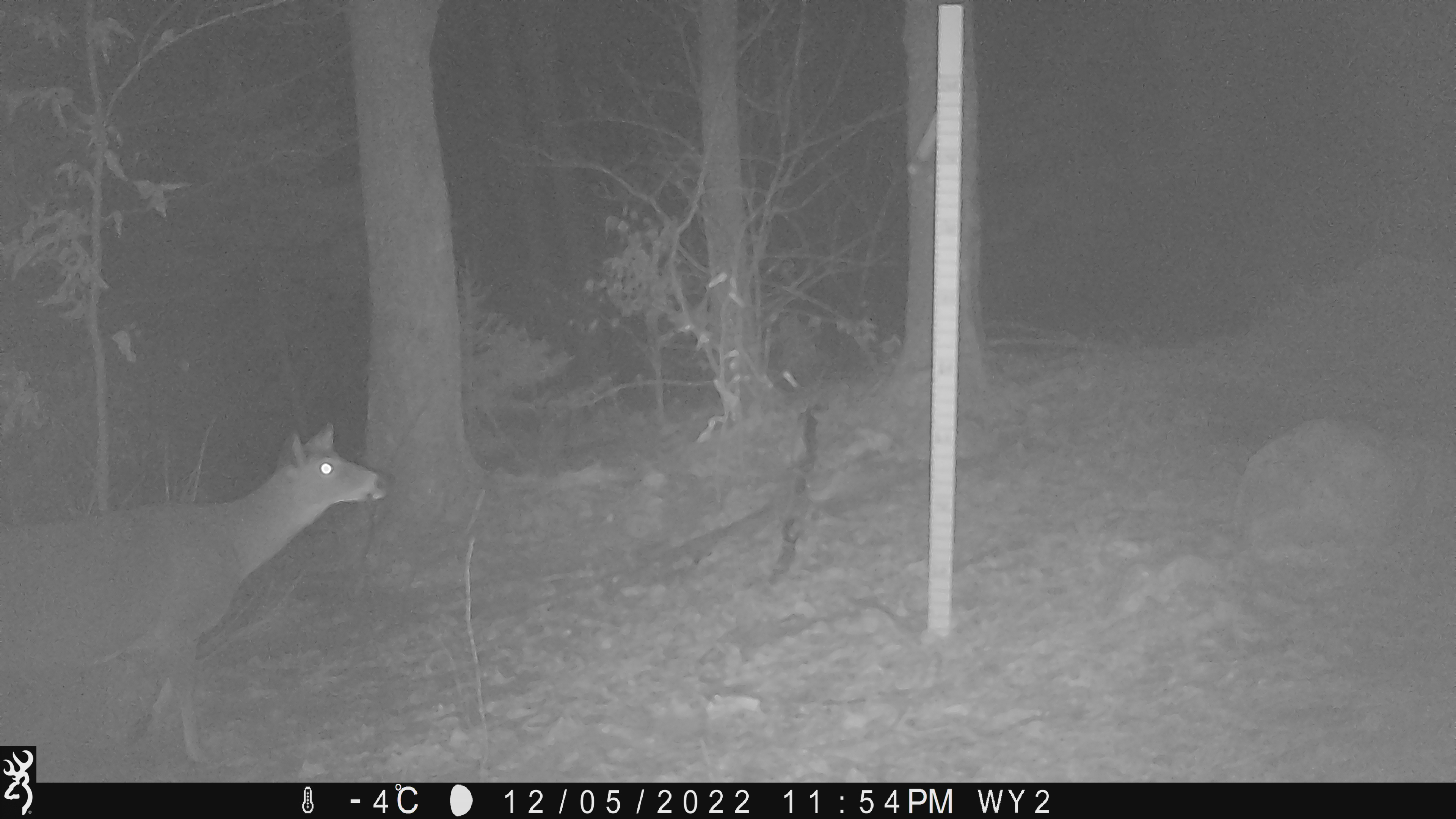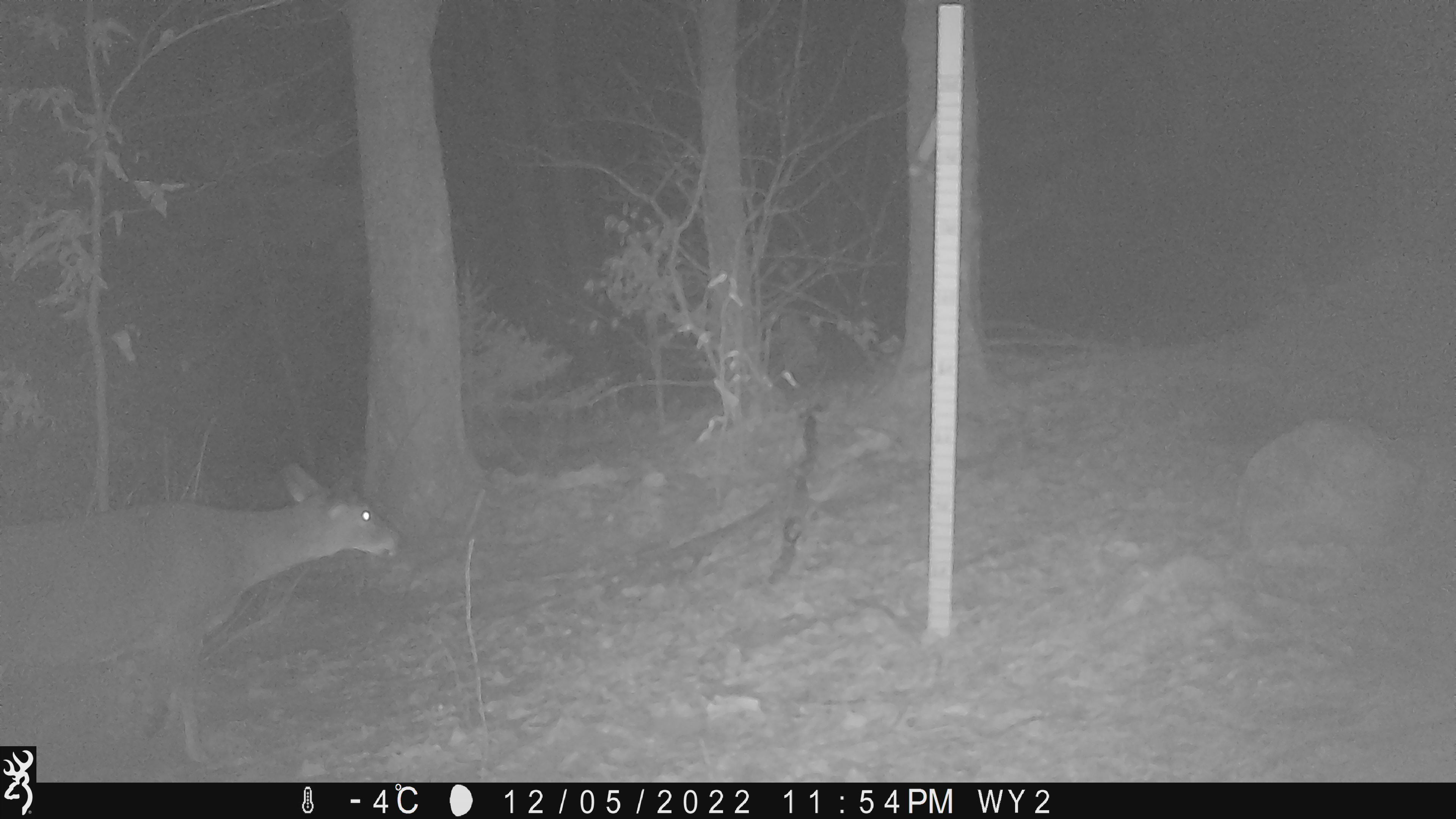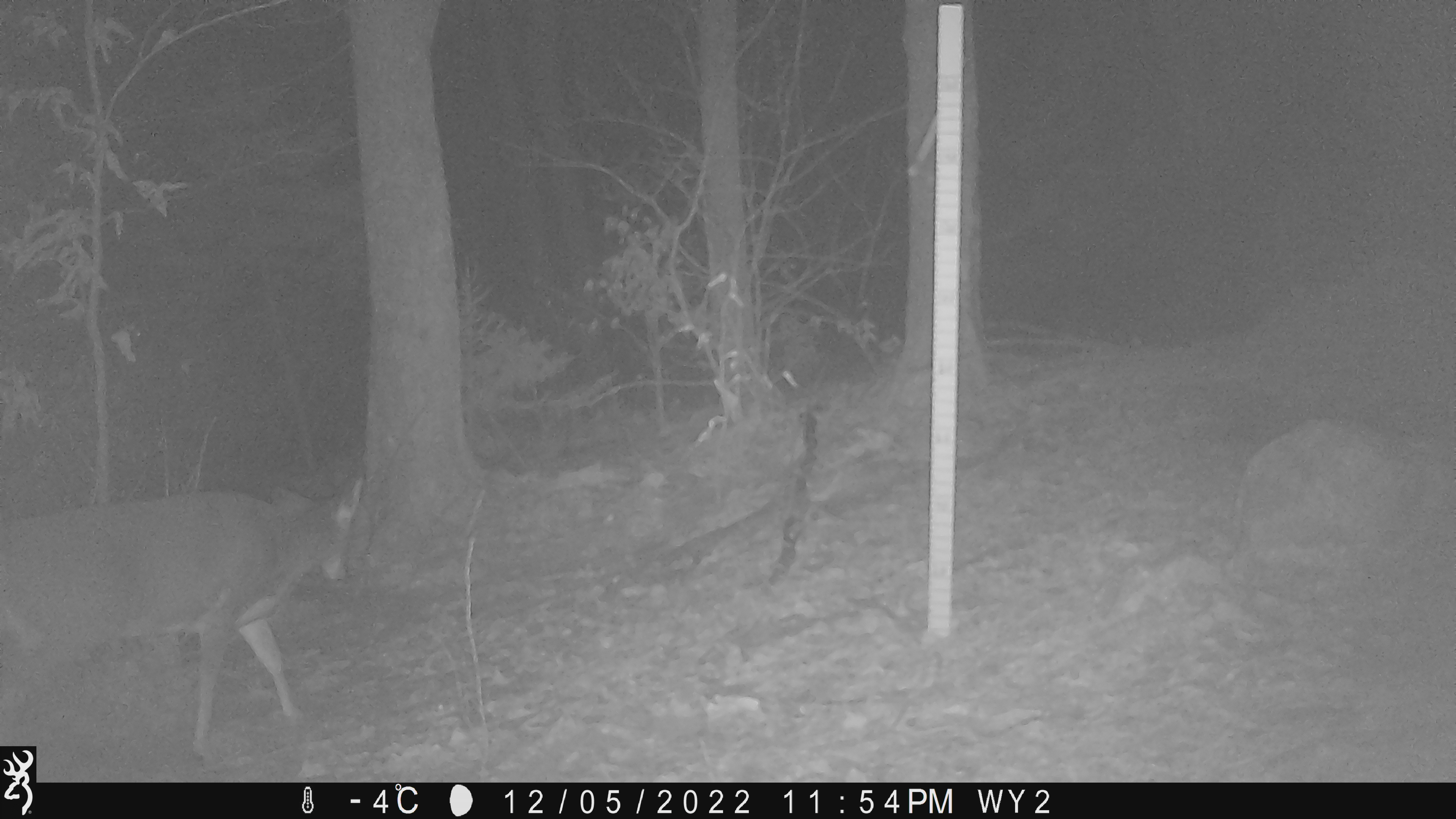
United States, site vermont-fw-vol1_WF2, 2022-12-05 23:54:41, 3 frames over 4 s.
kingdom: Animalia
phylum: Chordata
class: Mammalia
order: Artiodactyla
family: Cervidae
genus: Odocoileus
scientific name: Odocoileus virginianus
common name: white-tailed deer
White-tailed deer (Odocoileus virginianus).